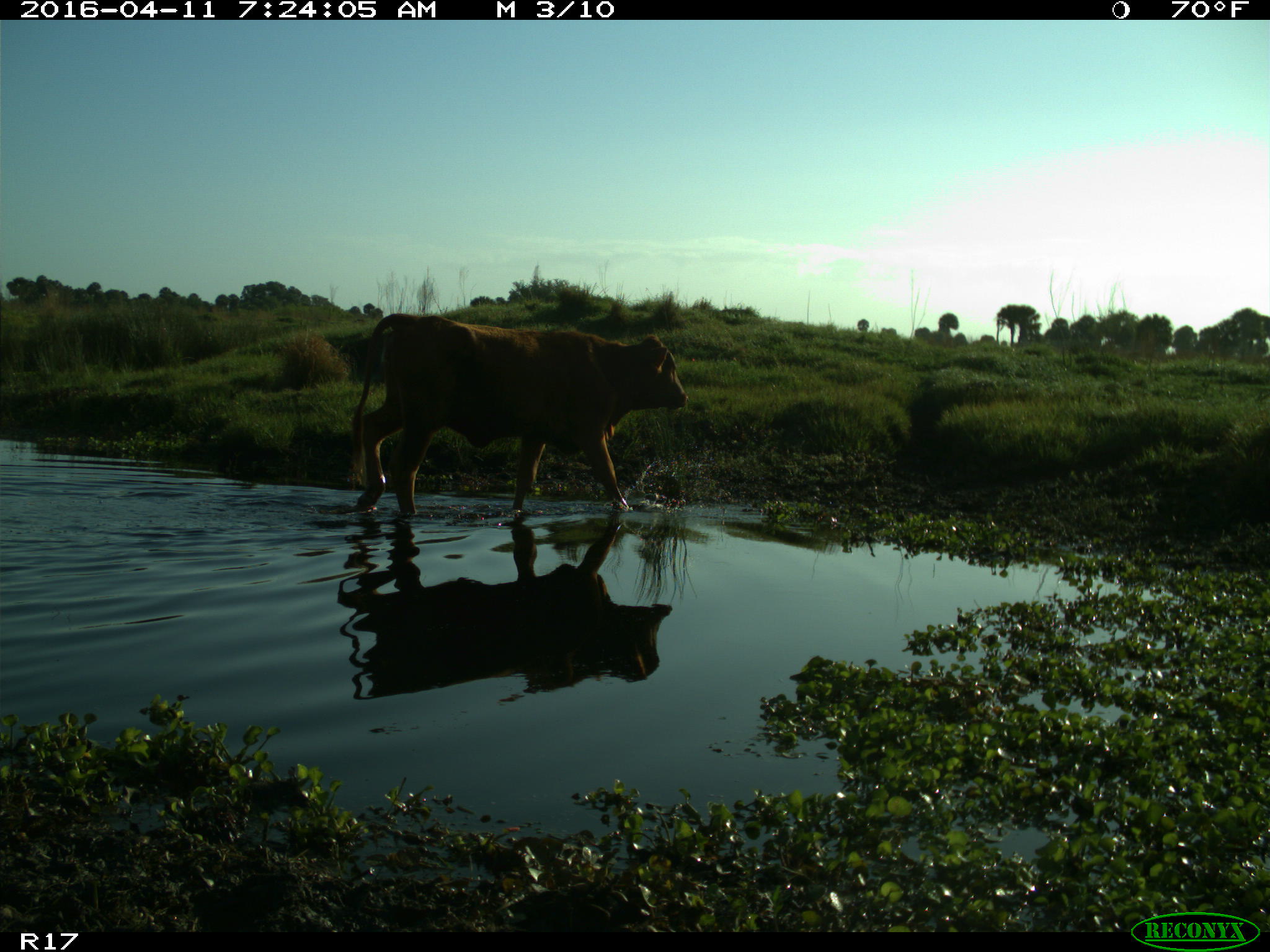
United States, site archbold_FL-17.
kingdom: Animalia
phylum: Chordata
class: Mammalia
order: Artiodactyla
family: Bovidae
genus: Bos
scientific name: Bos taurus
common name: domestic cow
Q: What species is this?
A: Bos taurus (domestic cow).